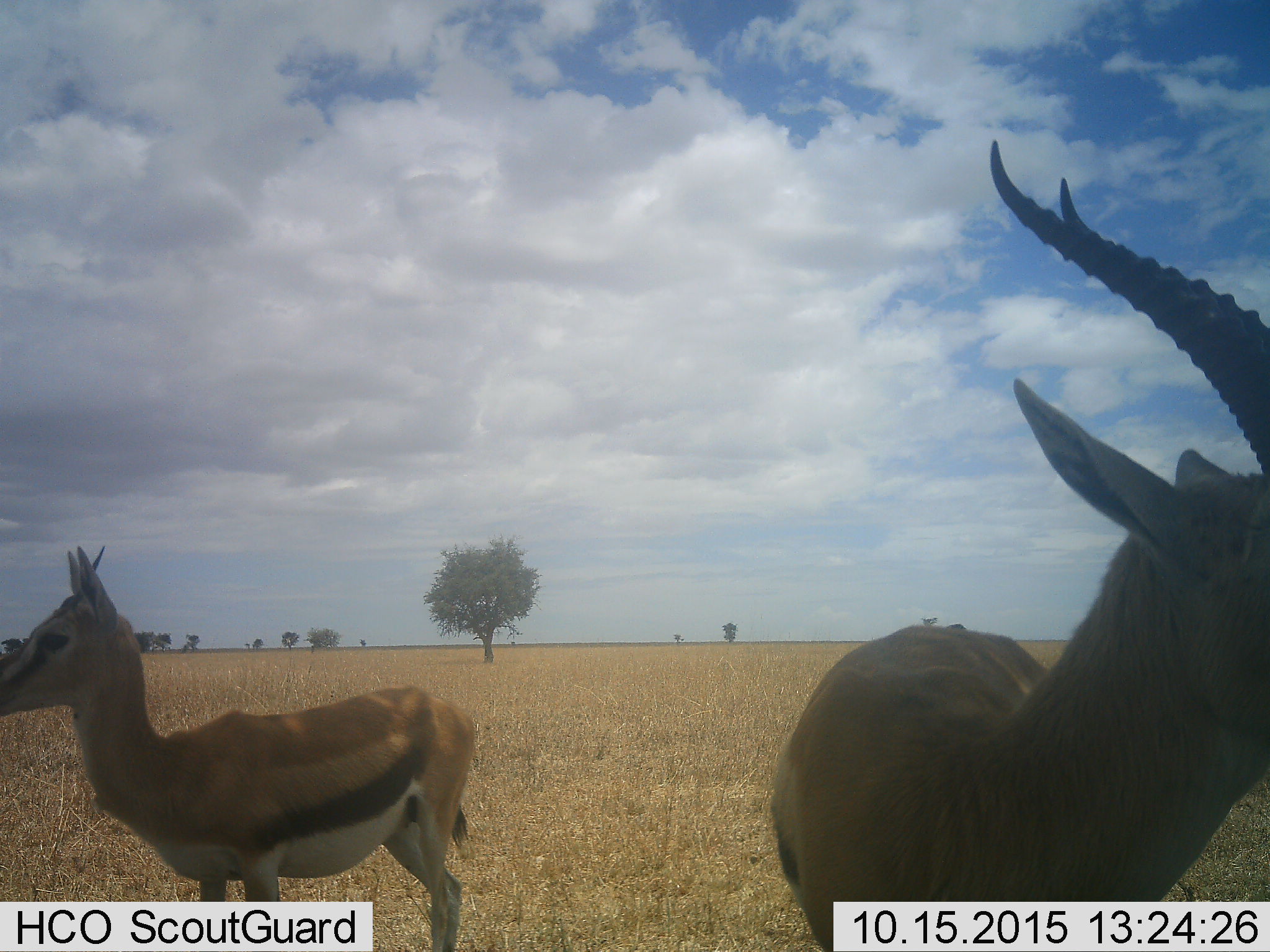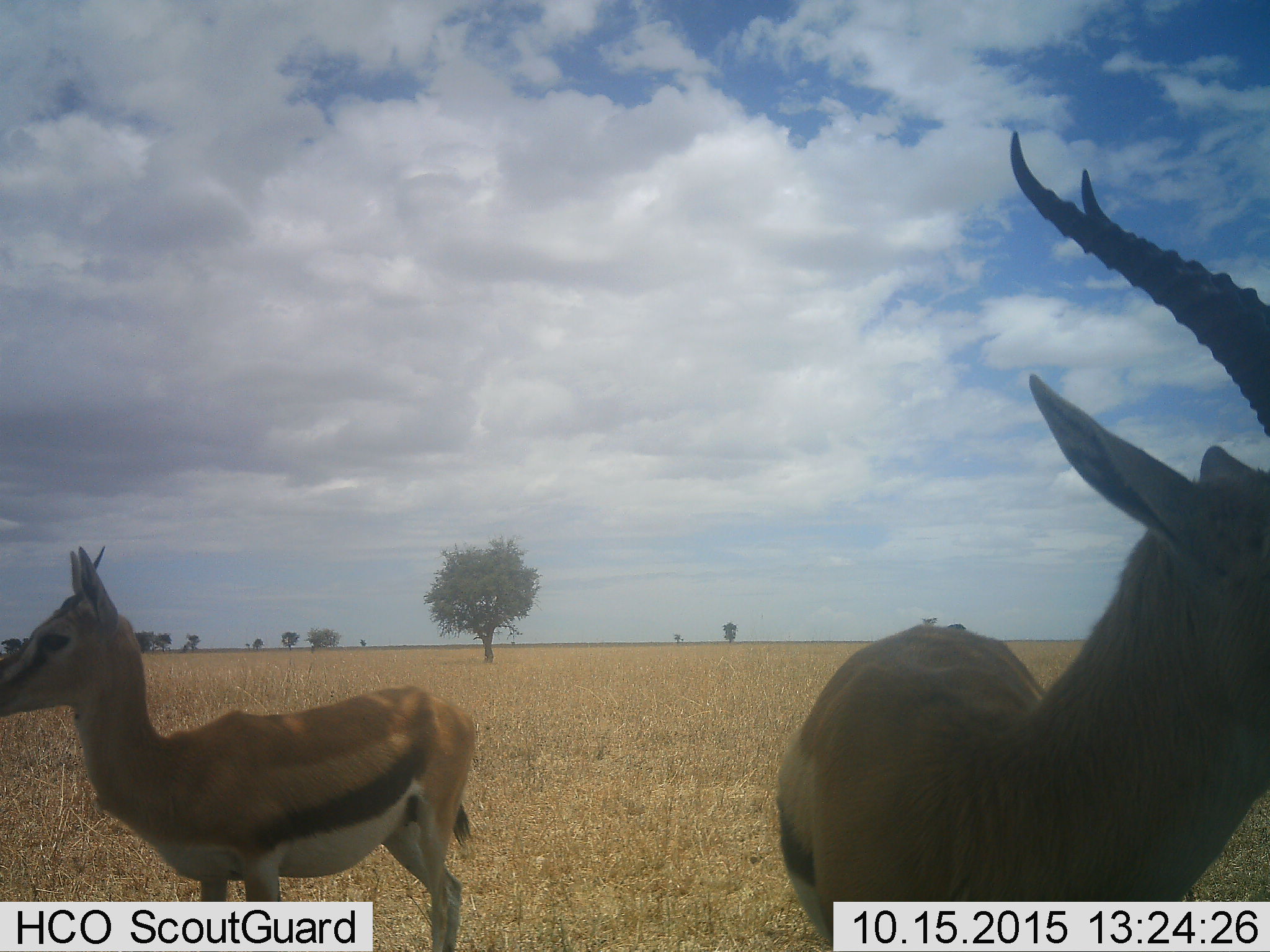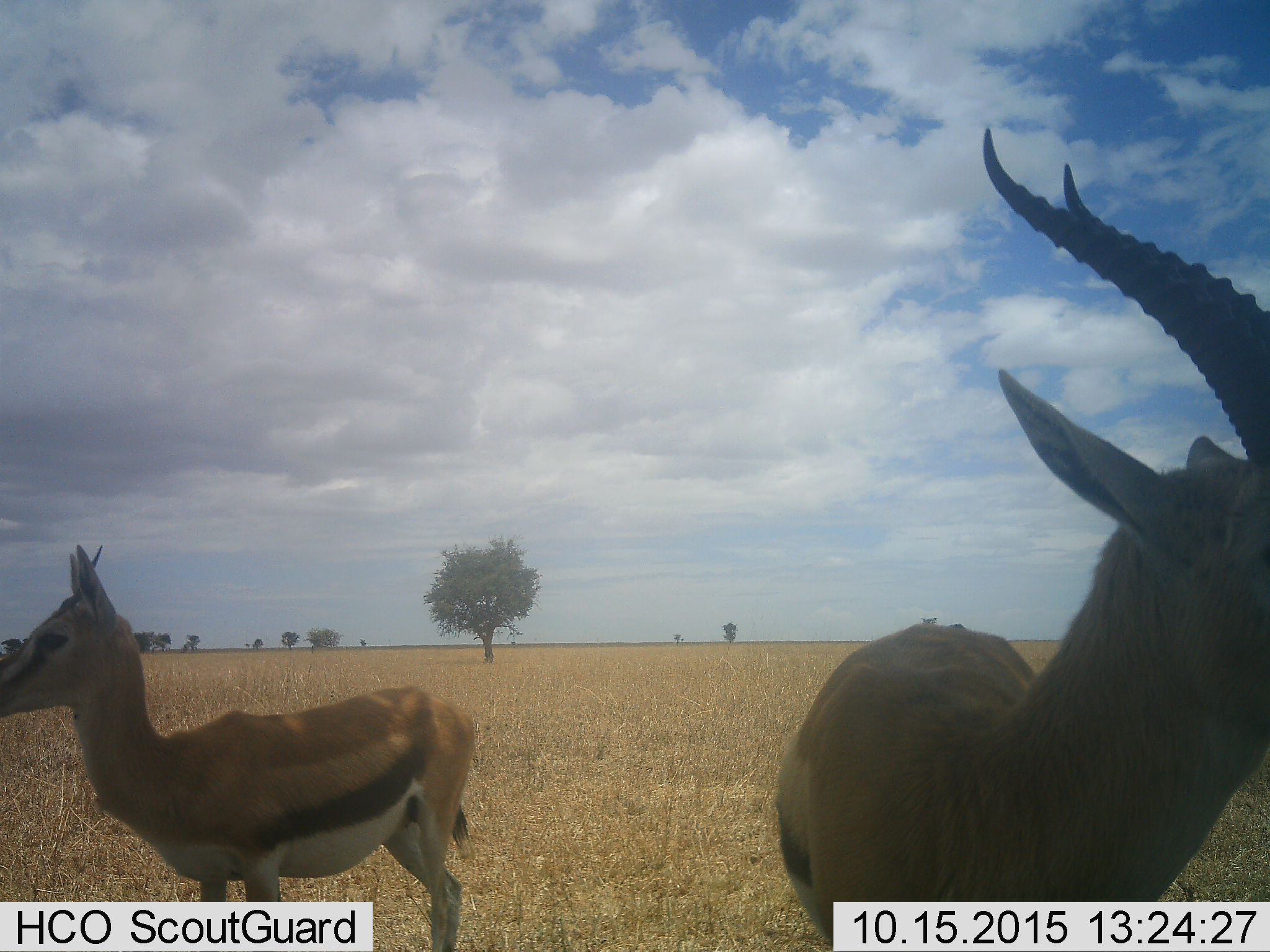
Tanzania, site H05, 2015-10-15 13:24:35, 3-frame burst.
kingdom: Animalia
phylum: Chordata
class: Mammalia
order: Artiodactyla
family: Bovidae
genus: Eudorcas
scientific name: Eudorcas thomsonii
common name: thomson's gazelle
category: gazellethomsons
Gazellethomsons (thomson's gazelle) (Eudorcas thomsonii), count 2. Behavior (volunteer vote fractions): standing 100%, resting 0%, moving 0%, interacting 0%. Young present (vote fraction): 0%. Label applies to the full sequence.